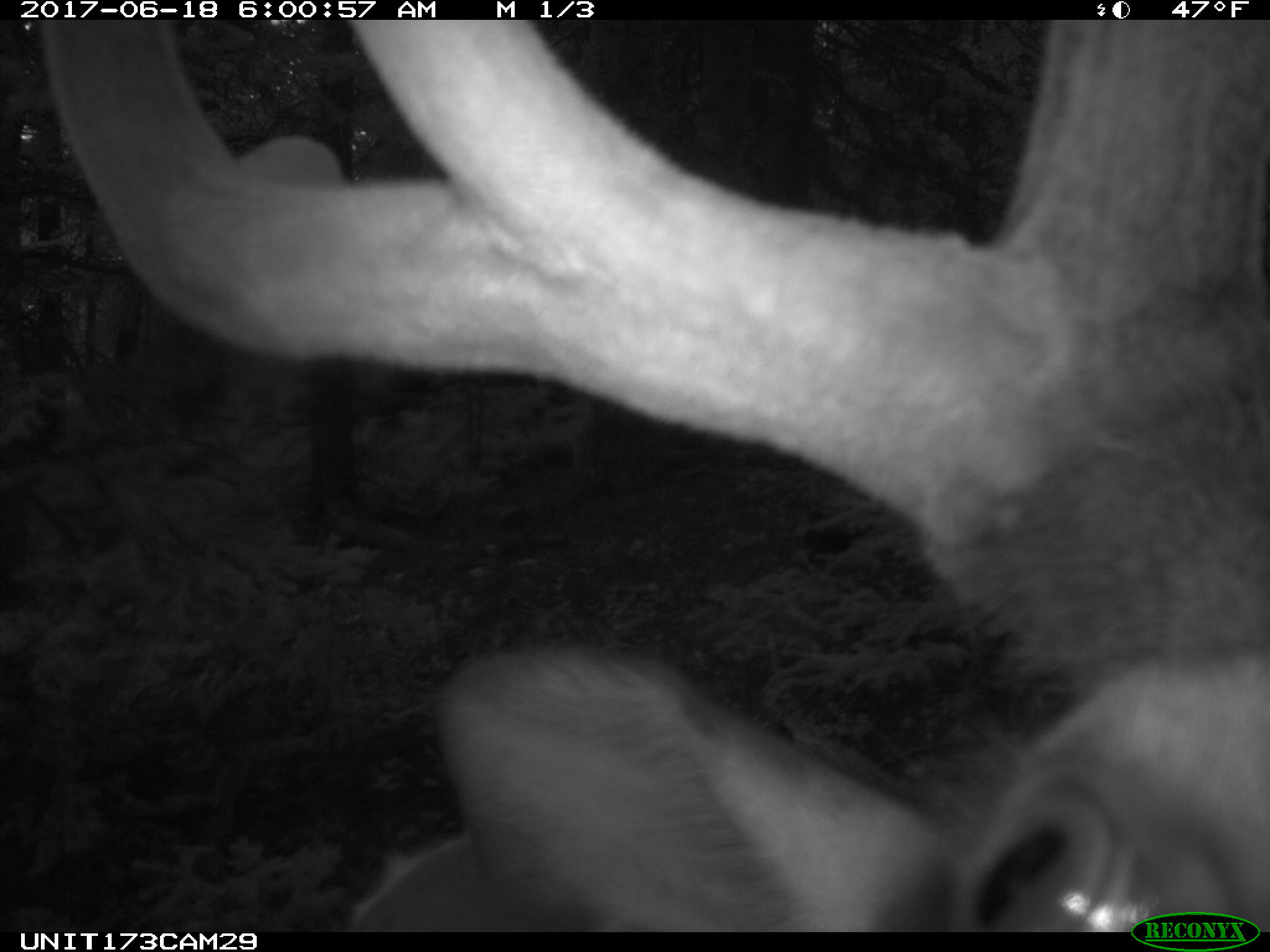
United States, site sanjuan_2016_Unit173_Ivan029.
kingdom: Animalia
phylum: Chordata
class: Mammalia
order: Artiodactyla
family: Cervidae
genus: Cervus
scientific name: Cervus elaphus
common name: red deer